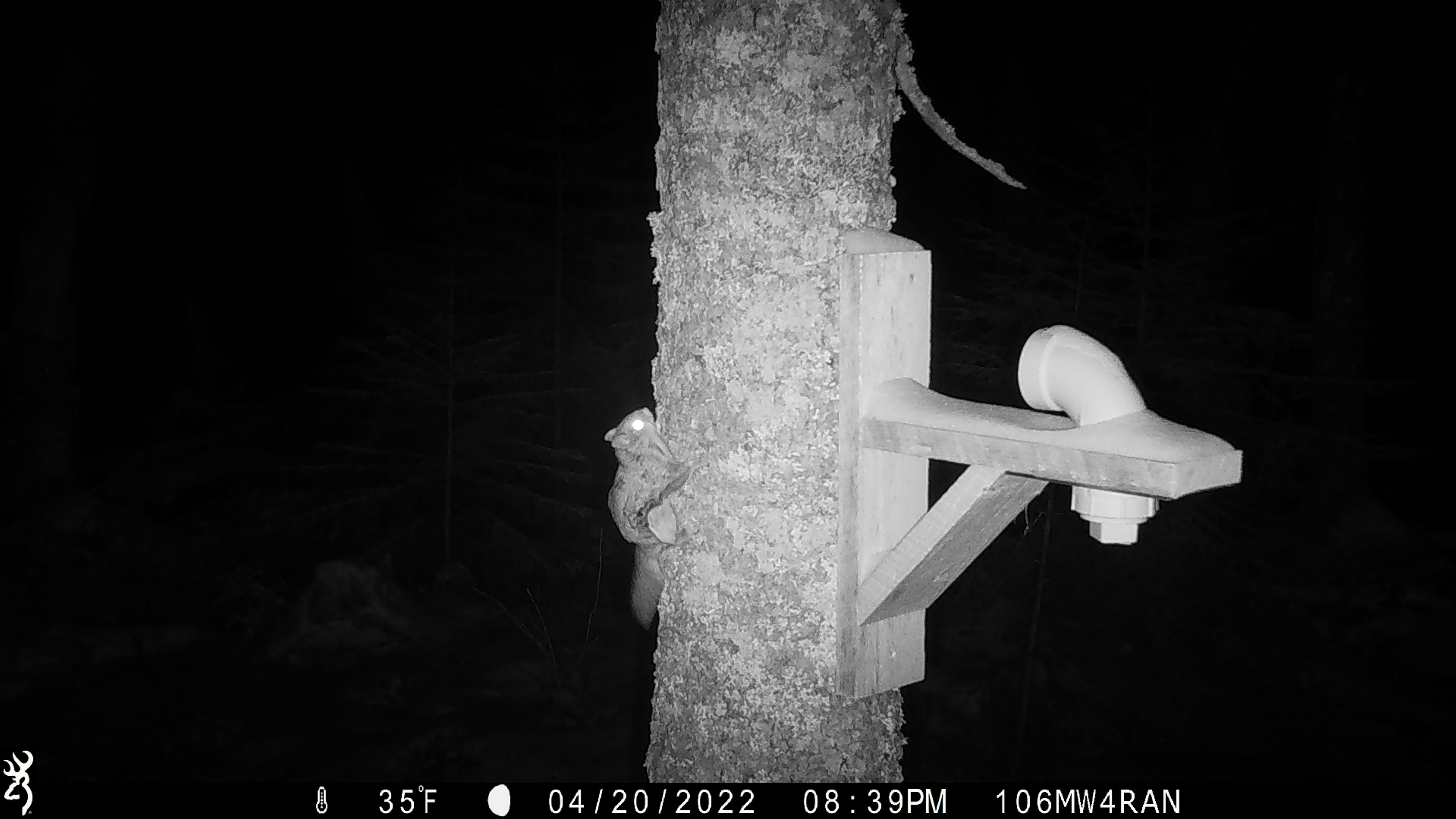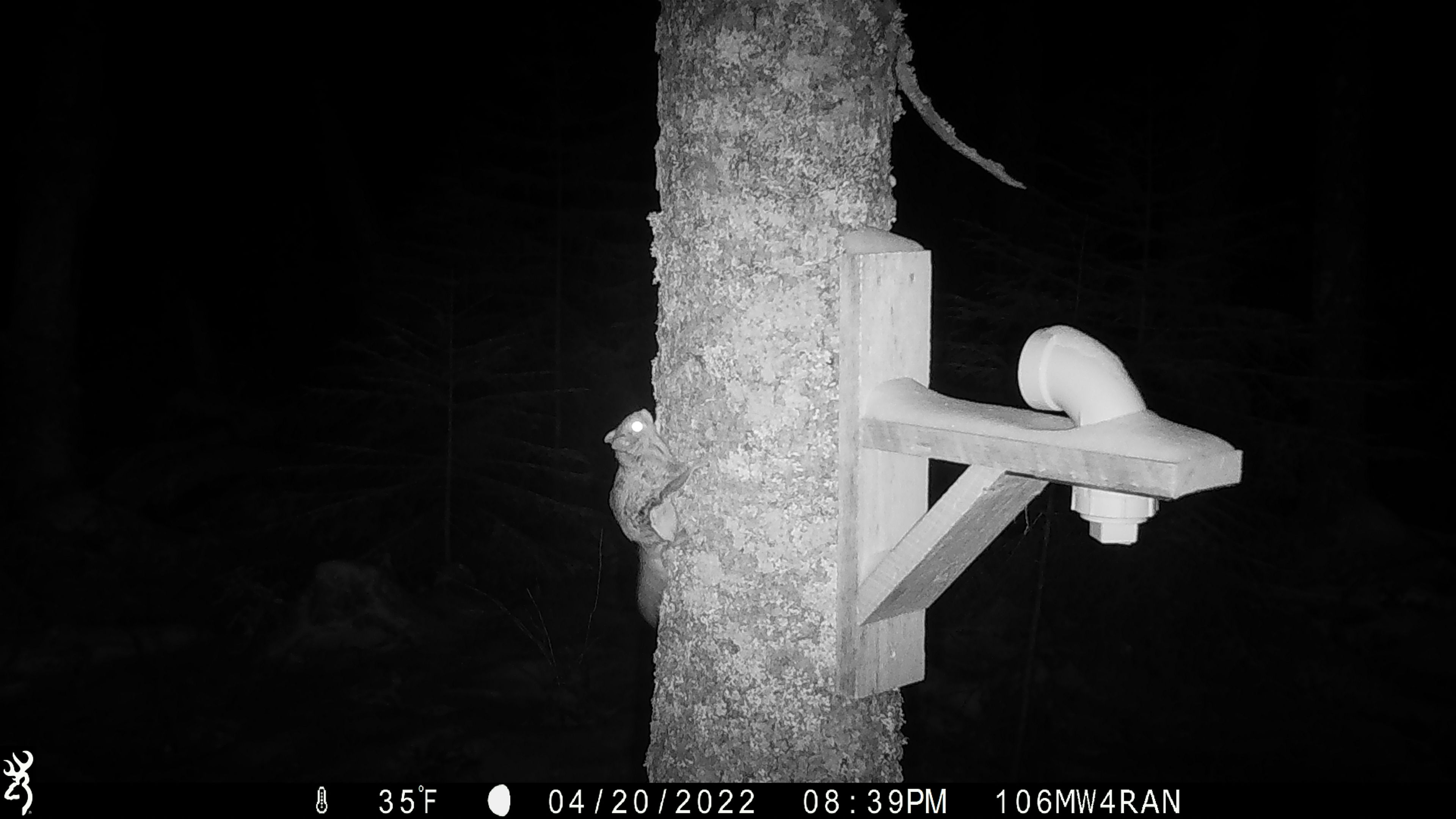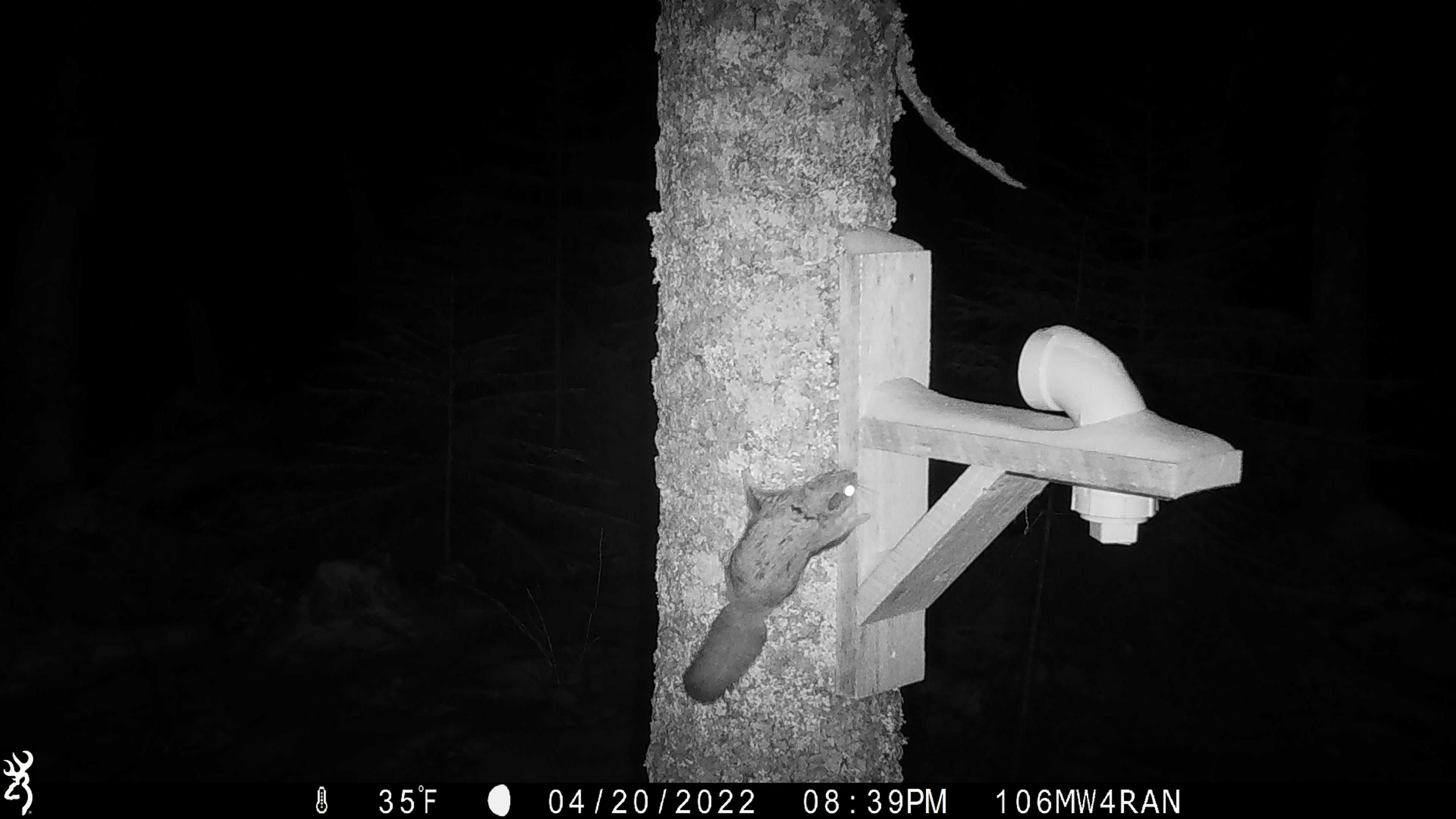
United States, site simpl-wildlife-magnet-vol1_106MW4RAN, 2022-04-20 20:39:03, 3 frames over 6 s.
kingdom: Animalia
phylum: Chordata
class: Mammalia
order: Rodentia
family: Sciuridae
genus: Glaucomys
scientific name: Glaucomys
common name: flying squirrel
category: flying squirrel sp.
Flying squirrel sp. (flying squirrel) (Glaucomys).